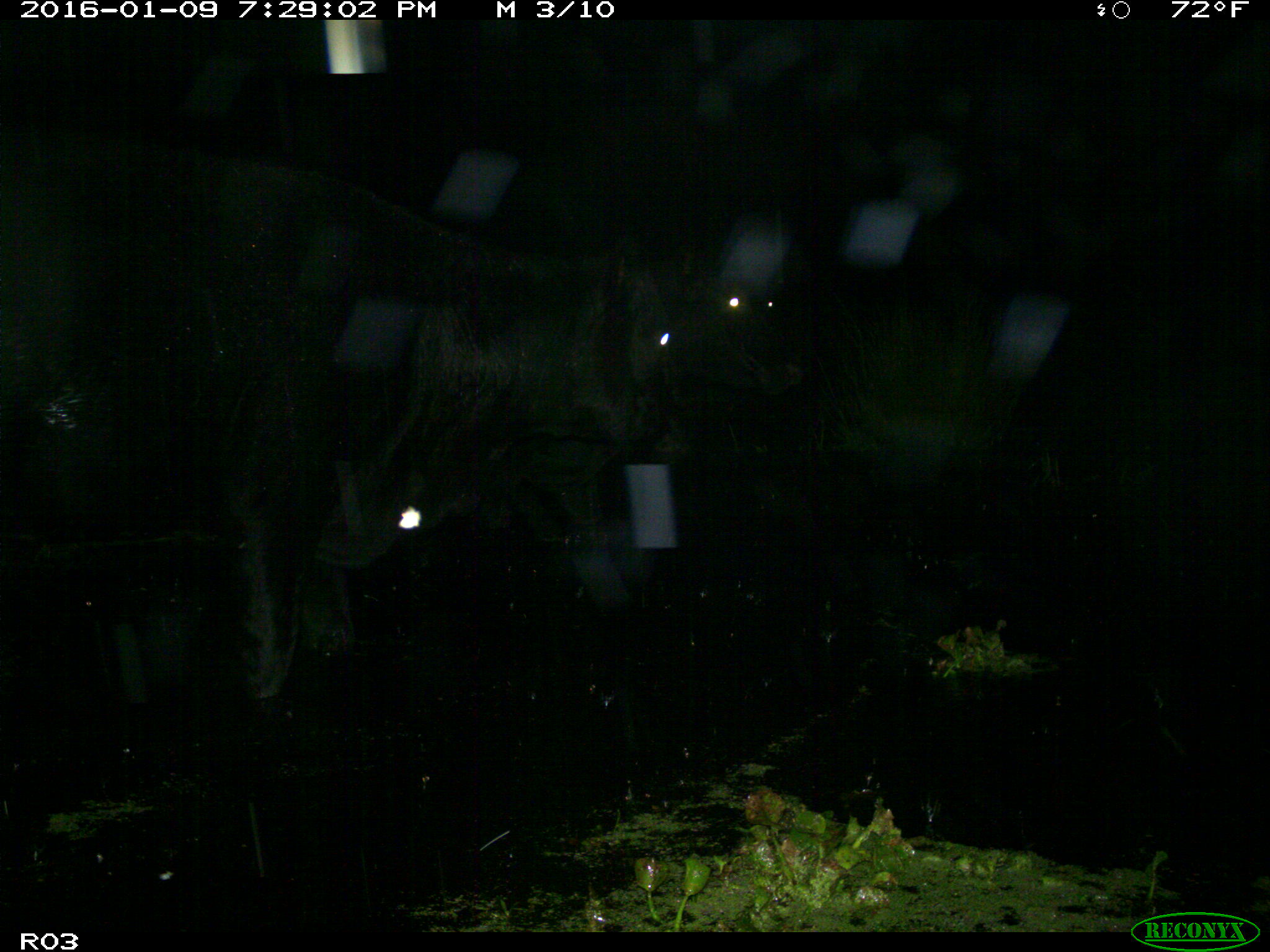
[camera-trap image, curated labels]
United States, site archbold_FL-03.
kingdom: Animalia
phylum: Chordata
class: Mammalia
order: Artiodactyla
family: Bovidae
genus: Bos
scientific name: Bos taurus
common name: domestic cow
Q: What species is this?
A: Bos taurus (domestic cow).